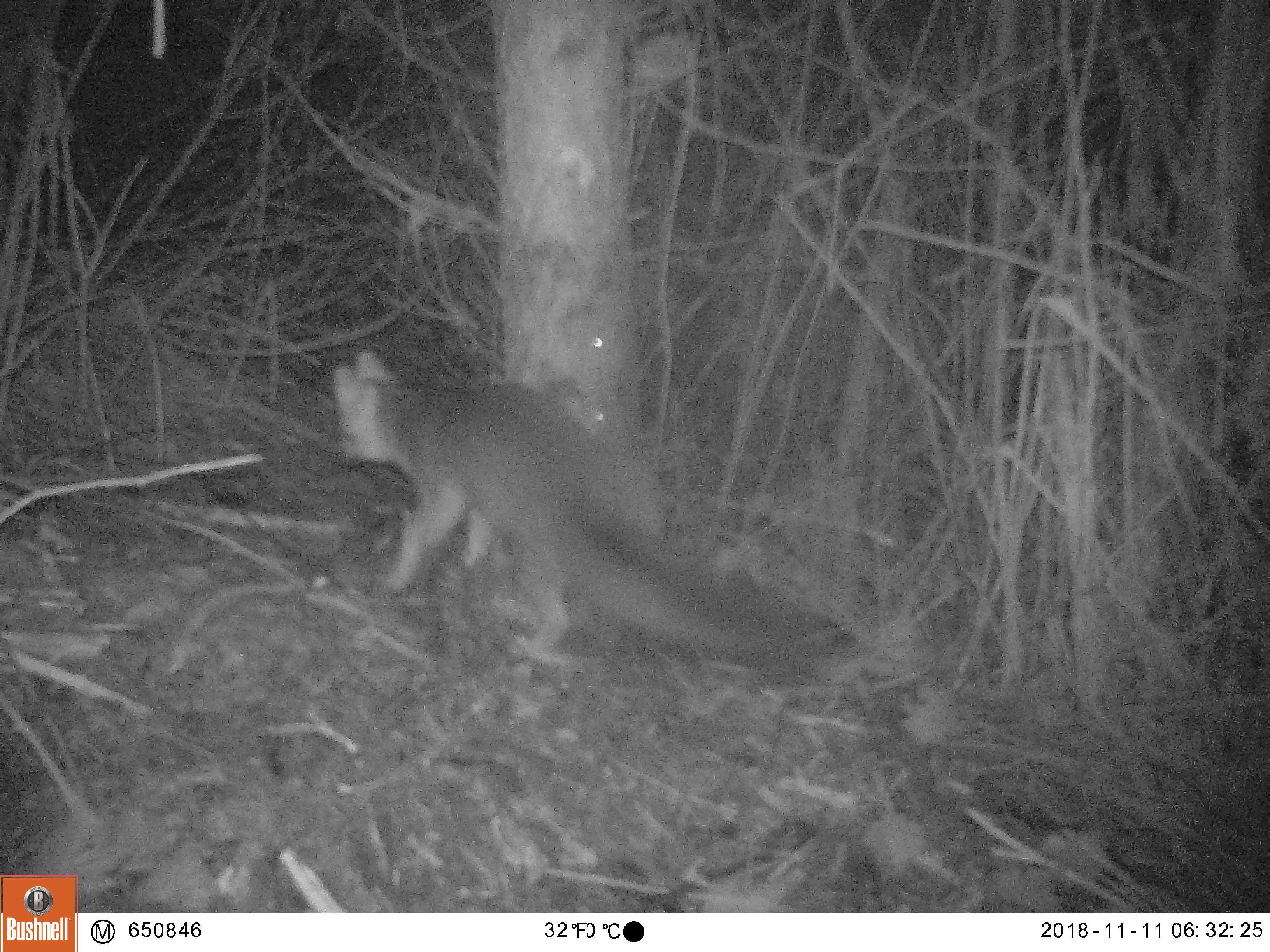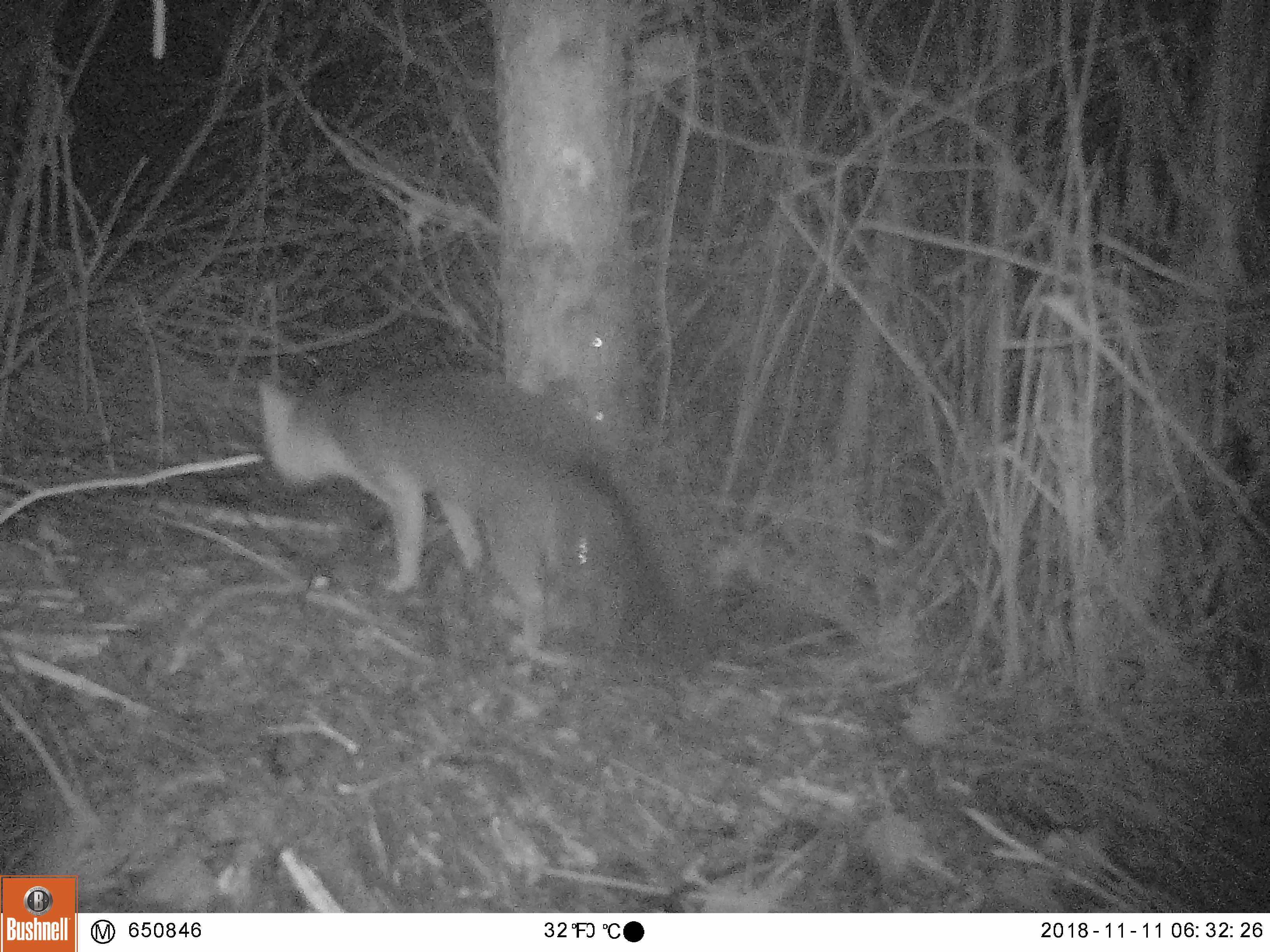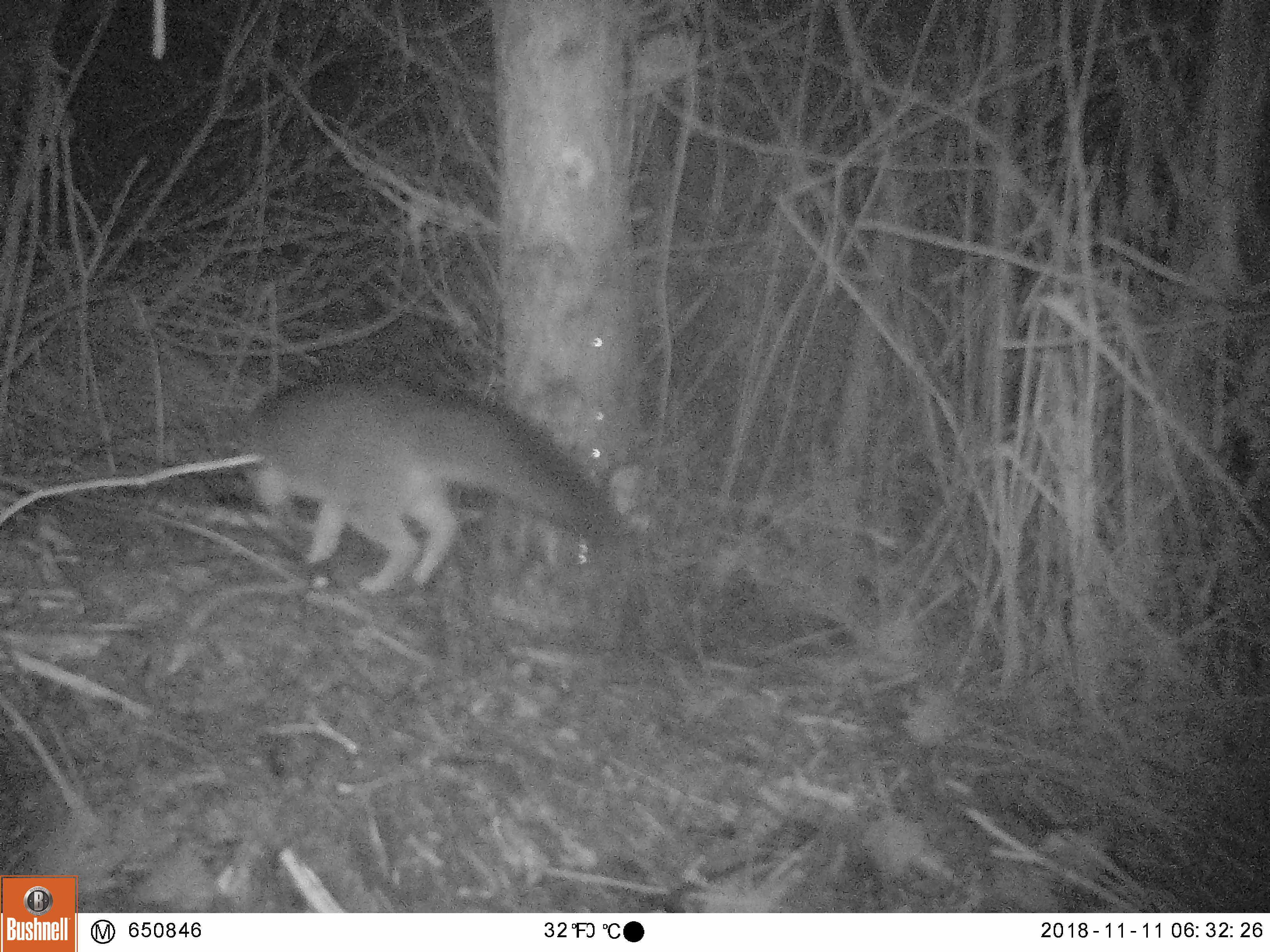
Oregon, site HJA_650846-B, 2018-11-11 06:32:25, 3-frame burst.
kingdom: Animalia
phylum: Chordata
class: Mammalia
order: Carnivora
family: Canidae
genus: Urocyon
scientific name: Urocyon cinereoargenteus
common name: gray fox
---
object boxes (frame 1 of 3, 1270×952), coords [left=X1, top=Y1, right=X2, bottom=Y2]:
gray fox: [left=313, top=334, right=871, bottom=683]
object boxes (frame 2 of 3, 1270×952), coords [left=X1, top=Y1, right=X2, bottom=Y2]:
gray fox: [left=243, top=356, right=773, bottom=692]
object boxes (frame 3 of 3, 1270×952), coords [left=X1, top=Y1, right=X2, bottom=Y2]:
gray fox: [left=229, top=365, right=665, bottom=610]